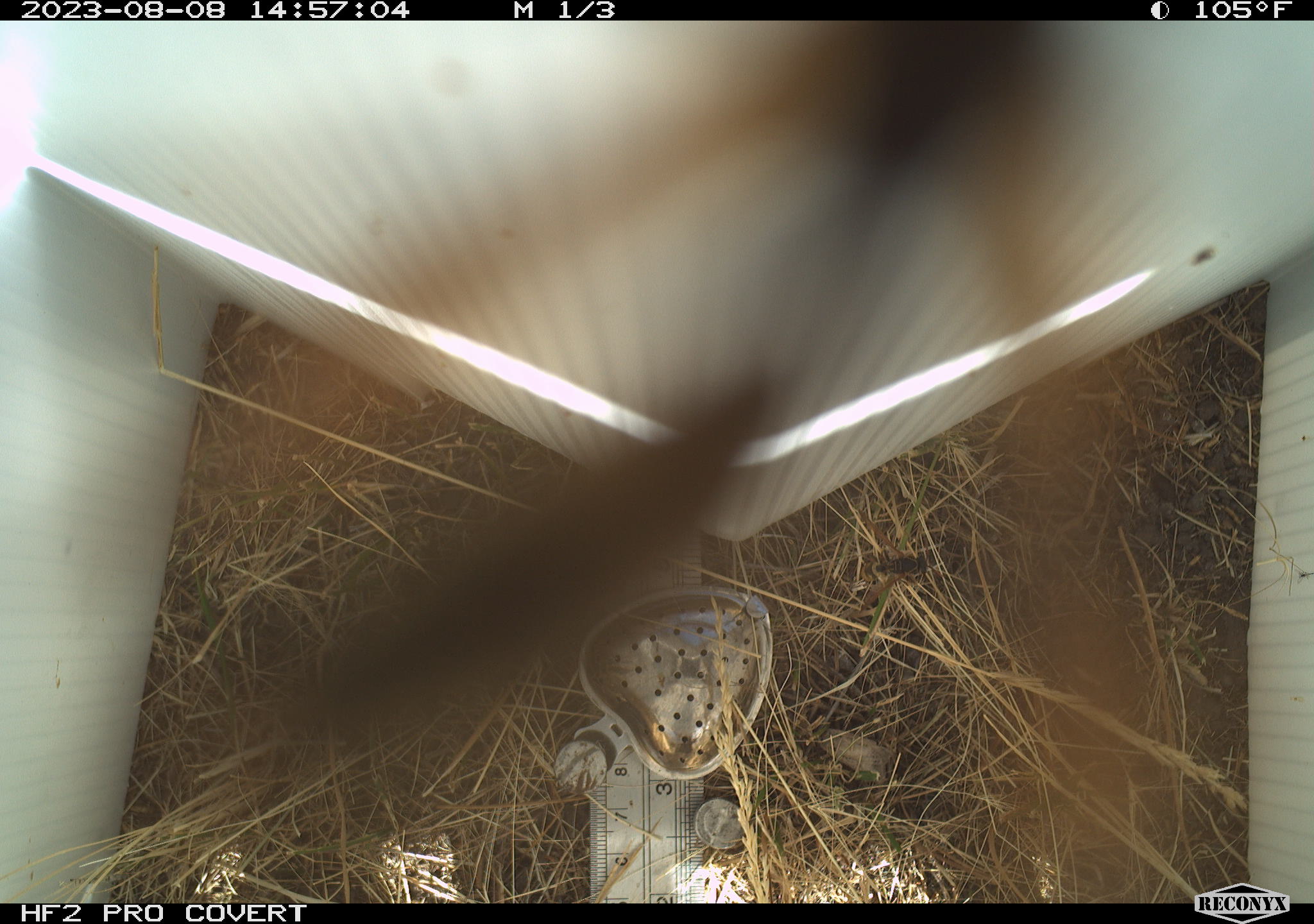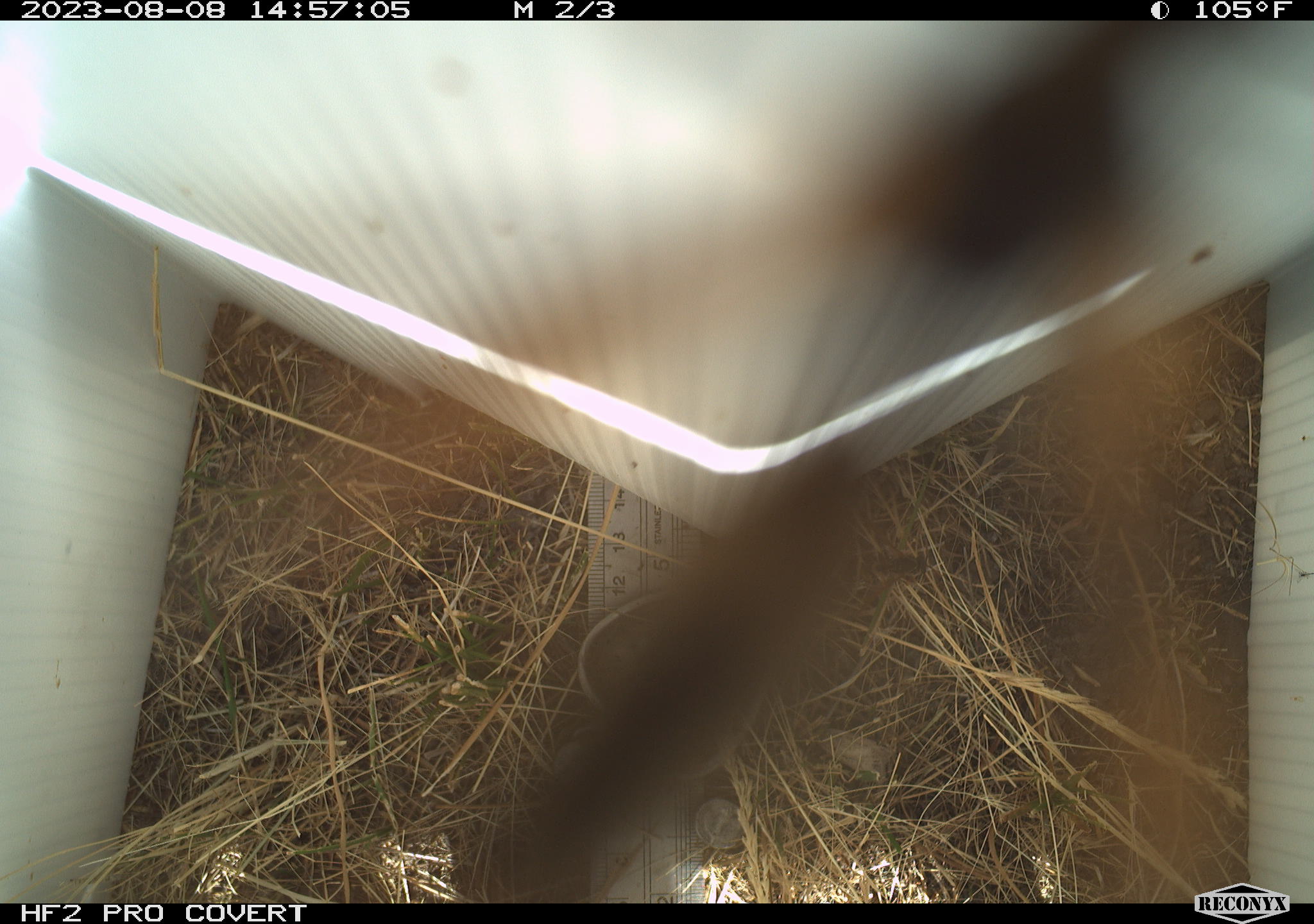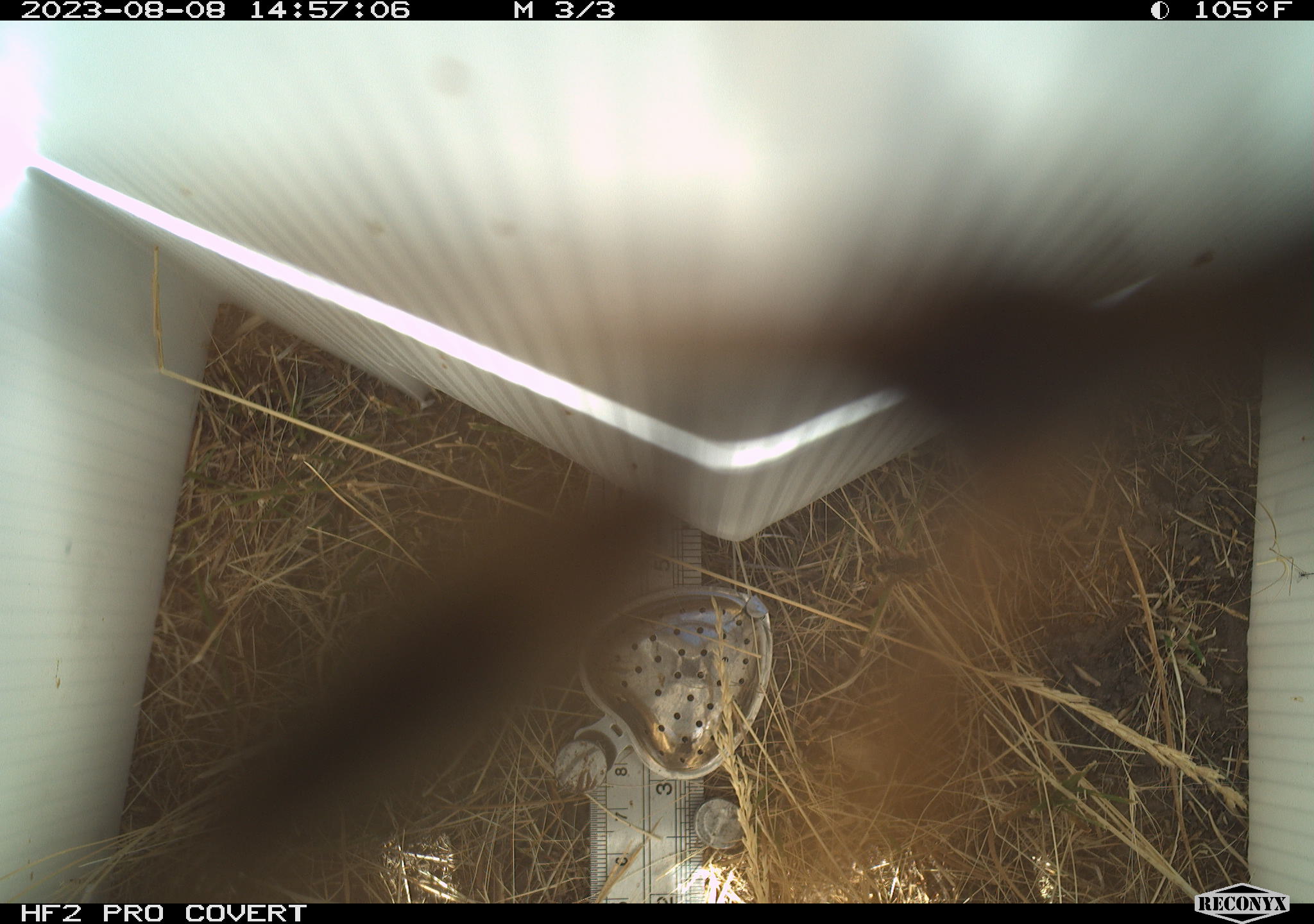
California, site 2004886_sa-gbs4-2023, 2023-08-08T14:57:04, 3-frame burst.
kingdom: Animalia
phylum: Arthropoda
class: Insecta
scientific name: Insecta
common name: insect